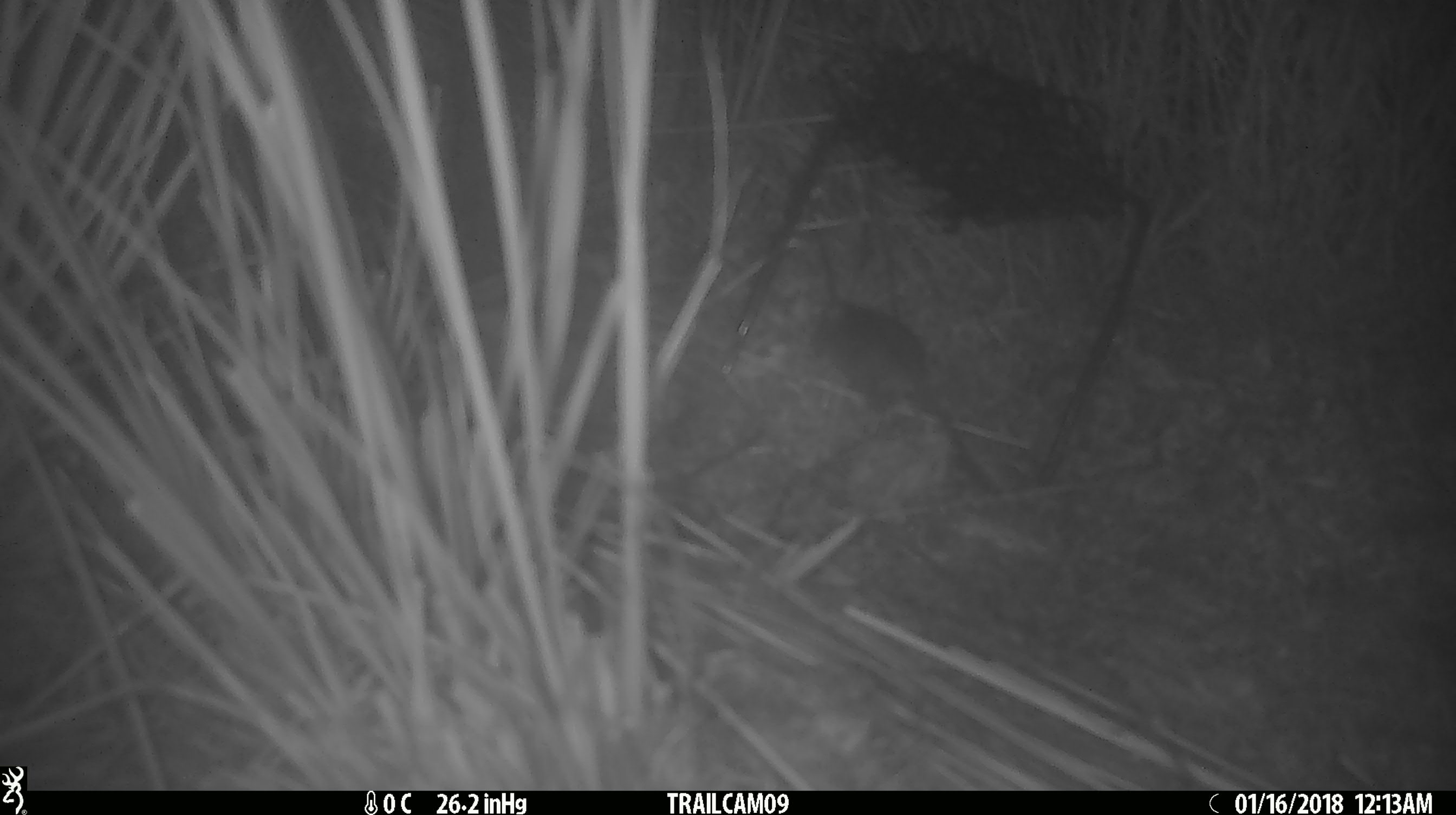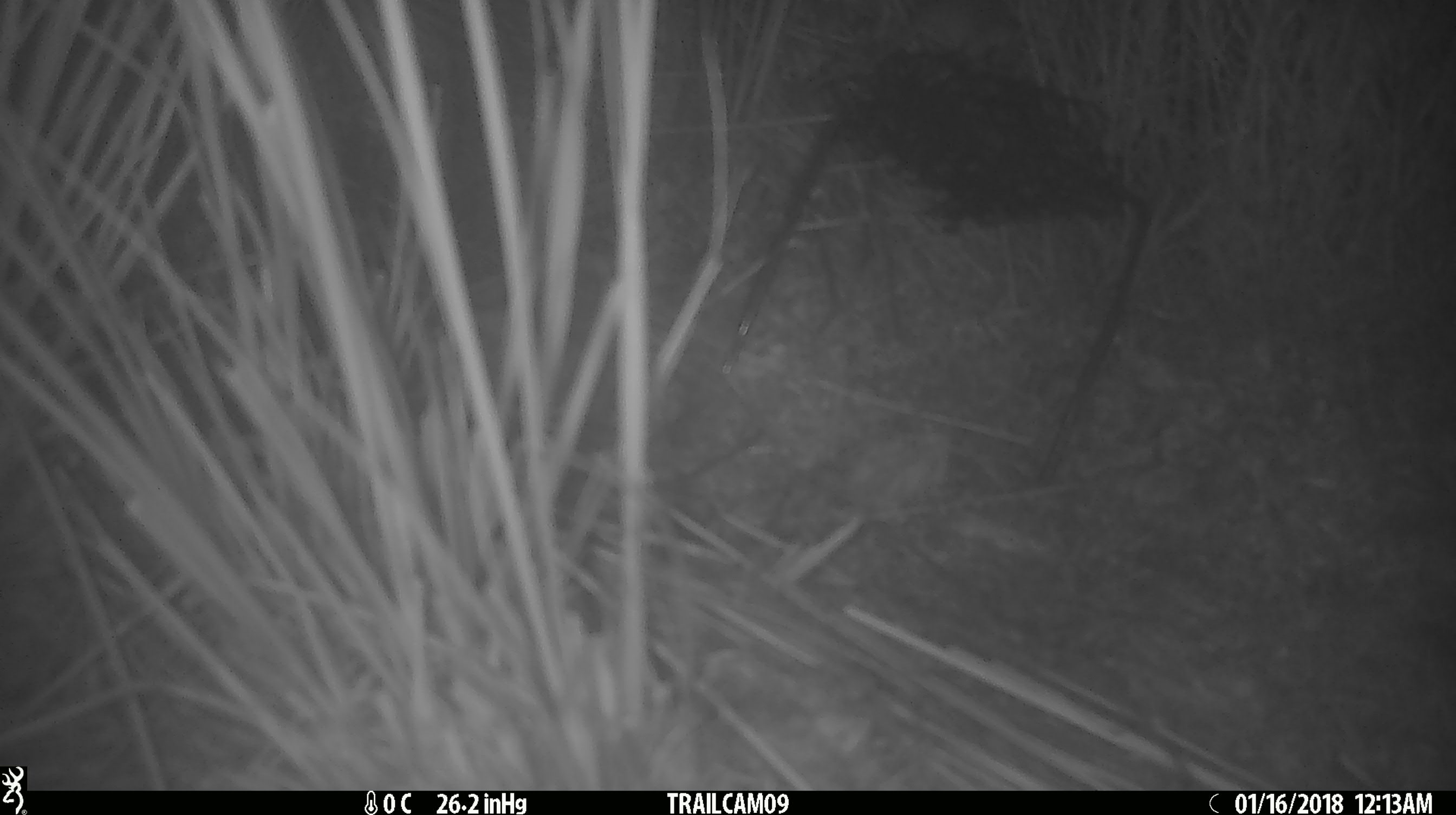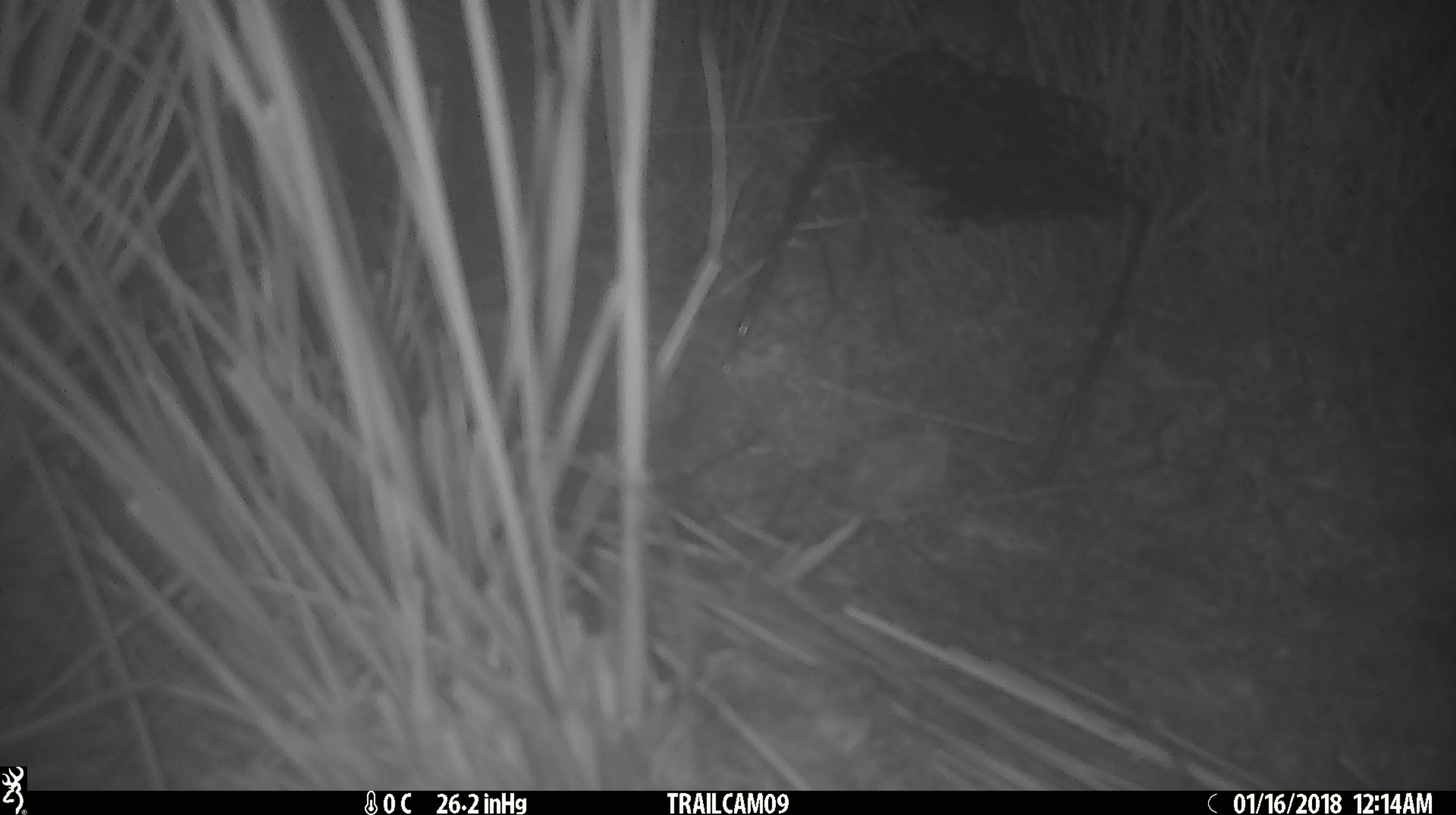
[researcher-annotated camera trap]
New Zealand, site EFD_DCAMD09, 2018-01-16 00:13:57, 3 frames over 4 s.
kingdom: Animalia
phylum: Chordata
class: Mammalia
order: Rodentia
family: Muridae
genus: Mus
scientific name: Mus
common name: mouse